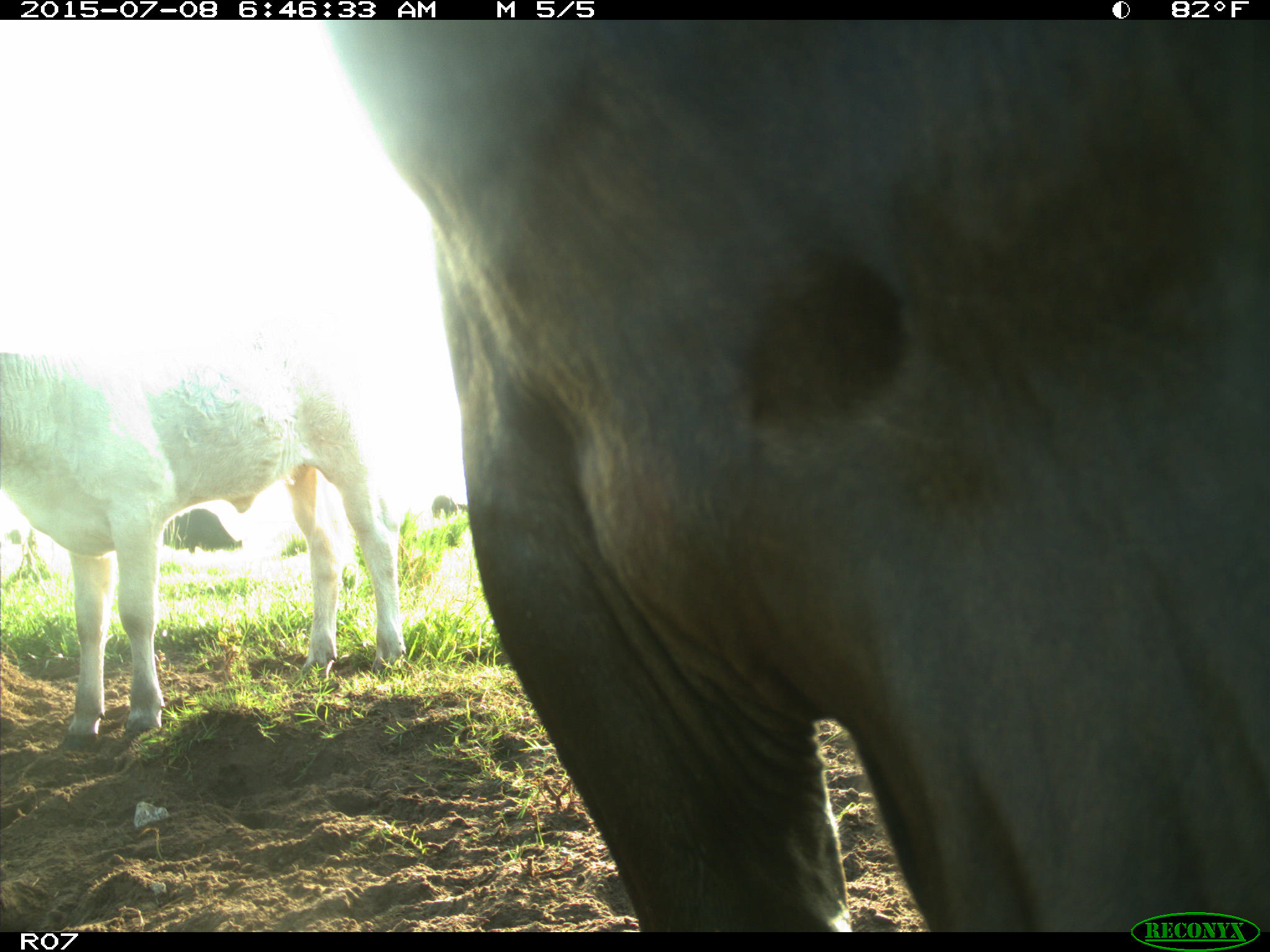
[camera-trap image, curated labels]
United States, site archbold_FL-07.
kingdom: Animalia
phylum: Chordata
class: Mammalia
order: Artiodactyla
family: Bovidae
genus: Bos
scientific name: Bos taurus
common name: domestic cow